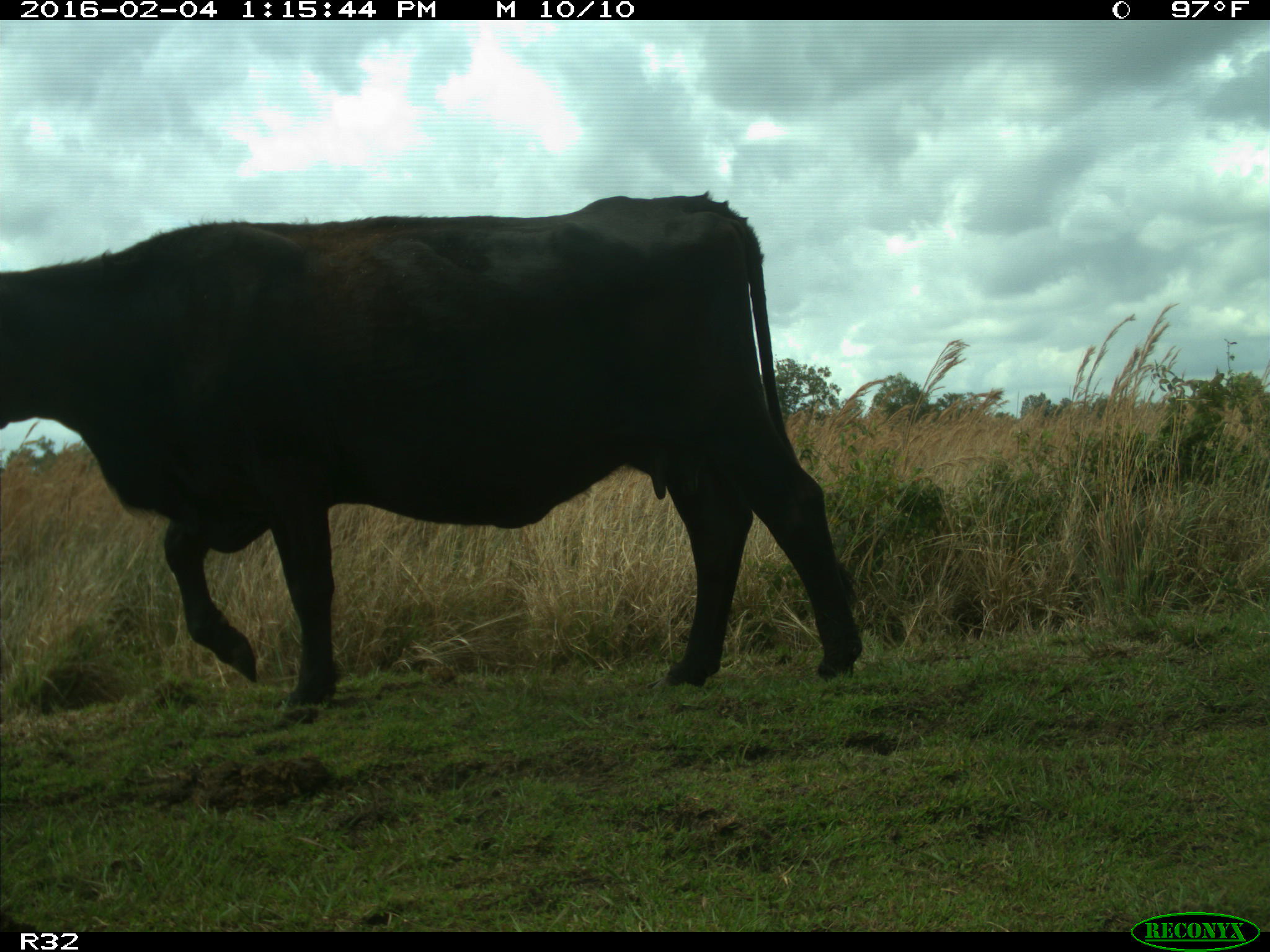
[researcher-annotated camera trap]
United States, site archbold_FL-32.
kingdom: Animalia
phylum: Chordata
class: Mammalia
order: Artiodactyla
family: Bovidae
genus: Bos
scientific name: Bos taurus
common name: domestic cow